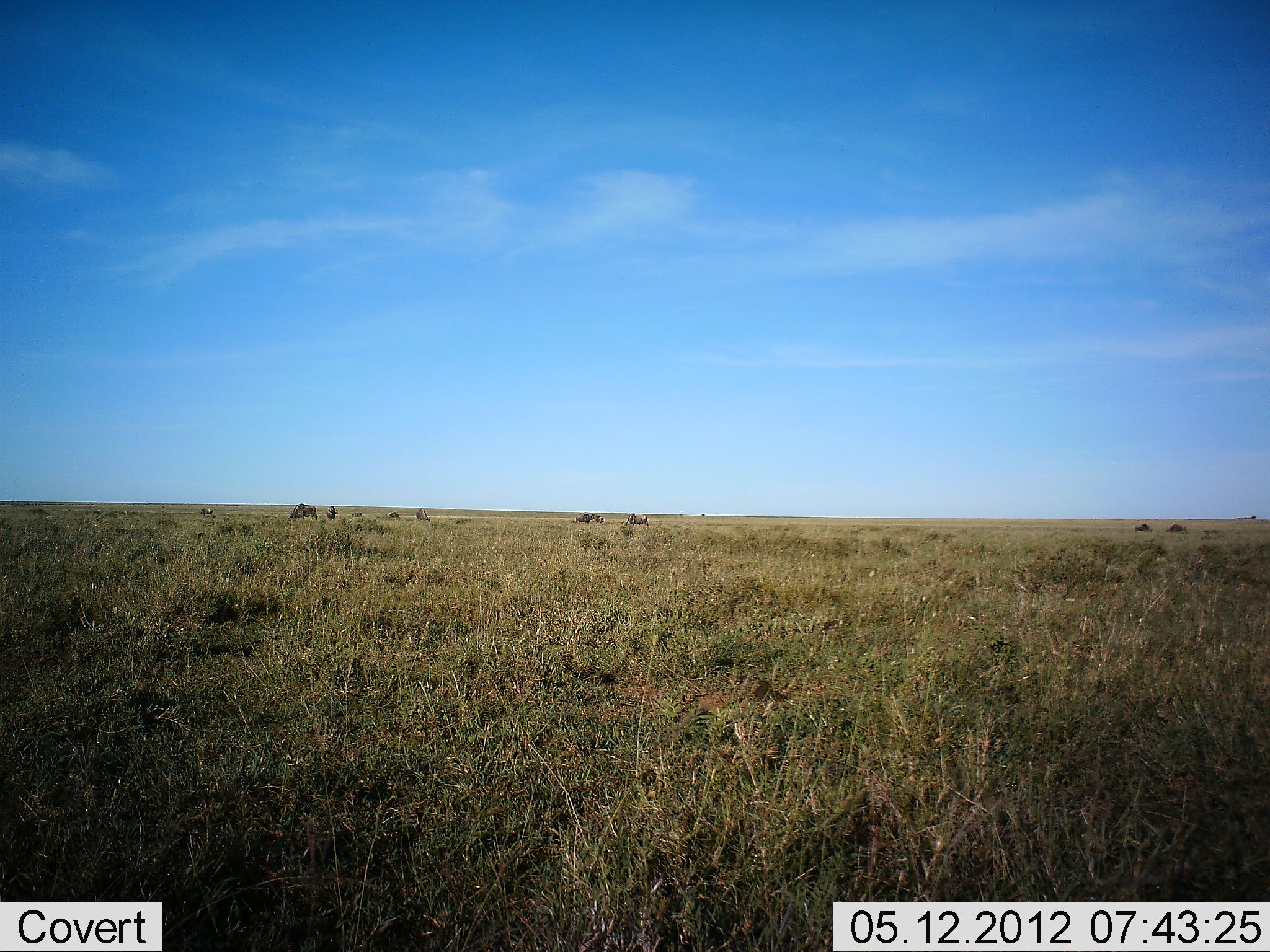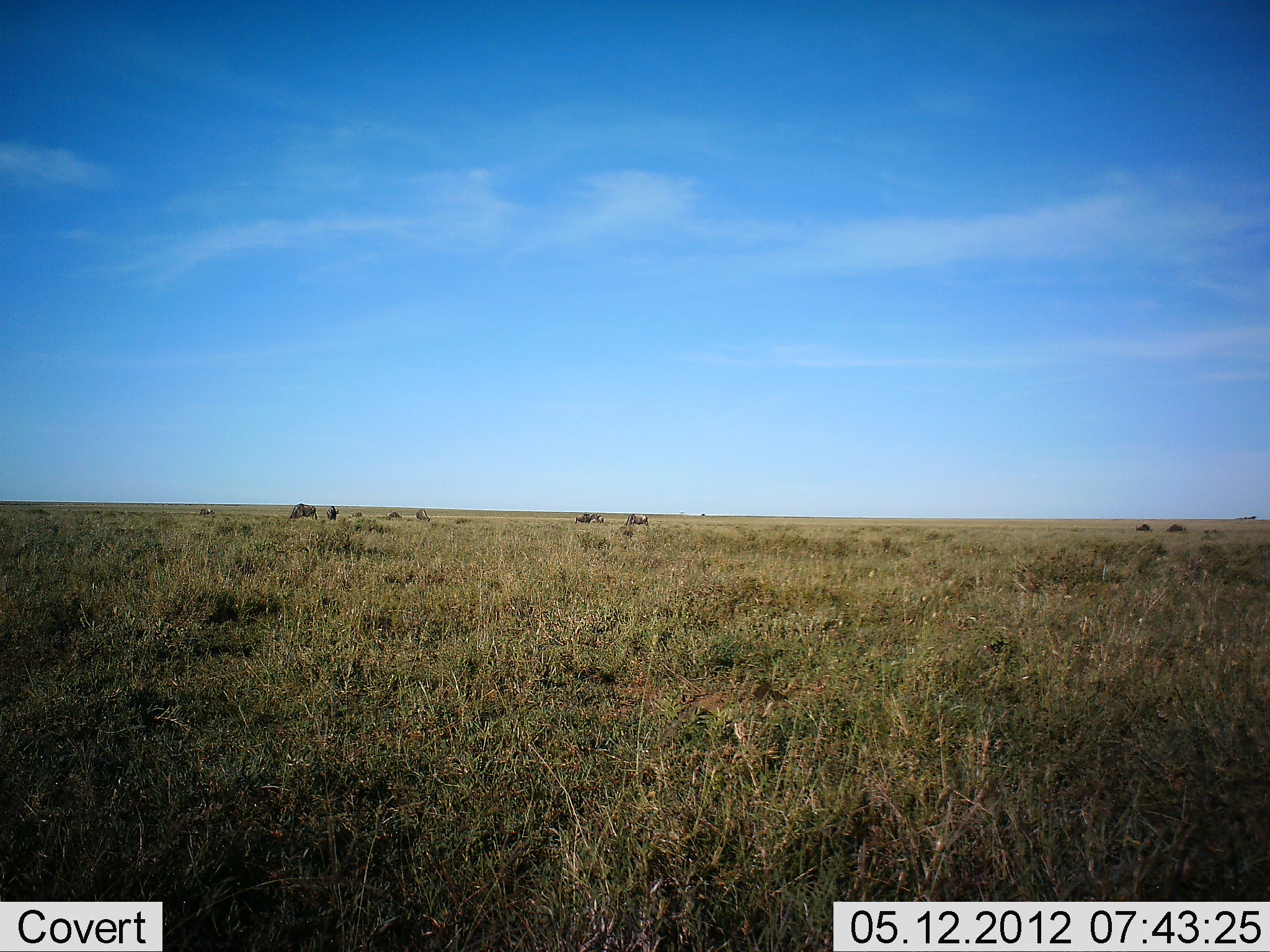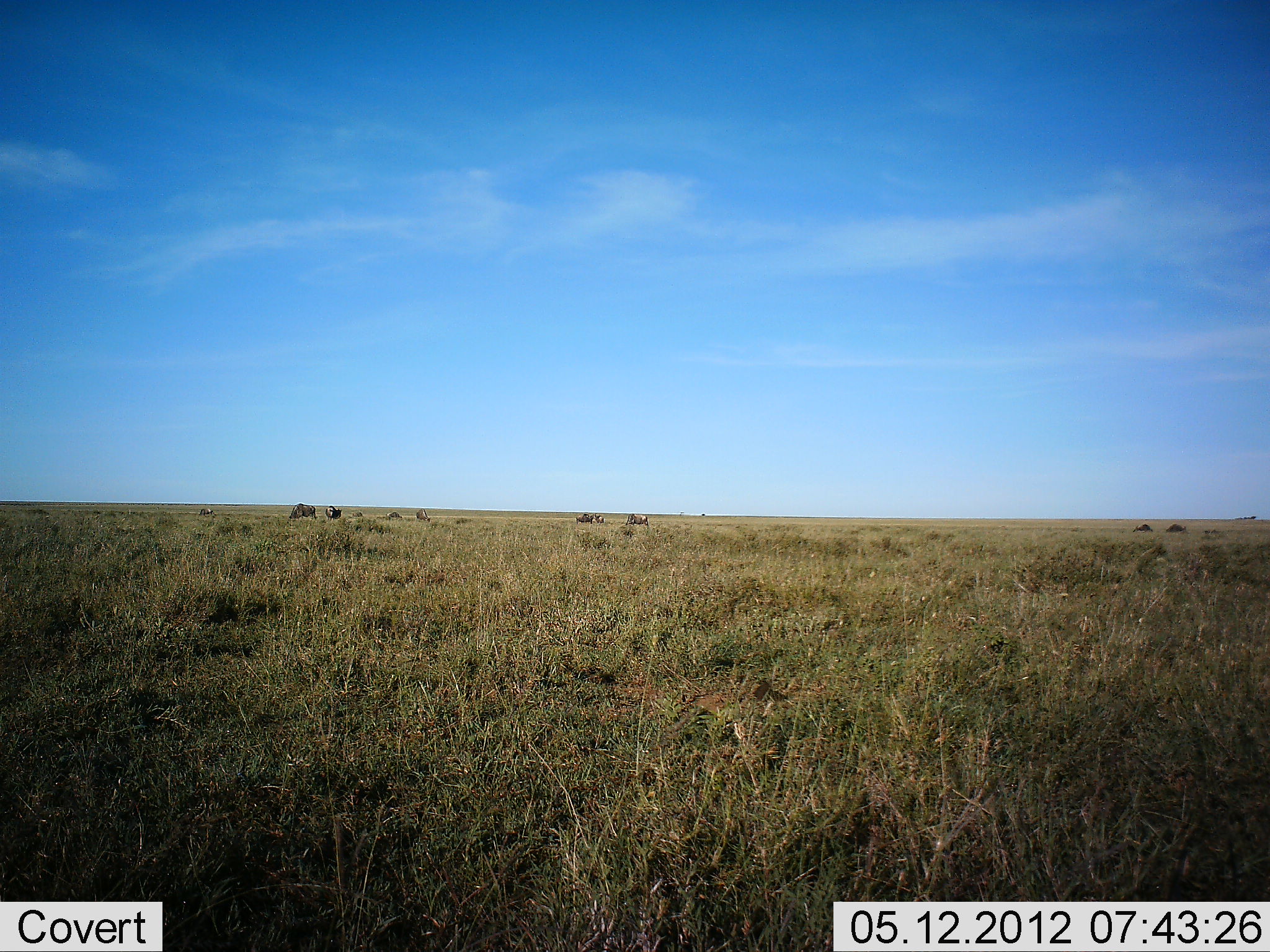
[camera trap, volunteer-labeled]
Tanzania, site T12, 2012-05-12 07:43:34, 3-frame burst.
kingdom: Animalia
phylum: Chordata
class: Mammalia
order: Artiodactyla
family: Bovidae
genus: Connochaetes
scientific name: Connochaetes taurinus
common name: blue wildebeest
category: wildebeest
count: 10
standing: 22%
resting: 0%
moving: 11%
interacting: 0%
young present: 0%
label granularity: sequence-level